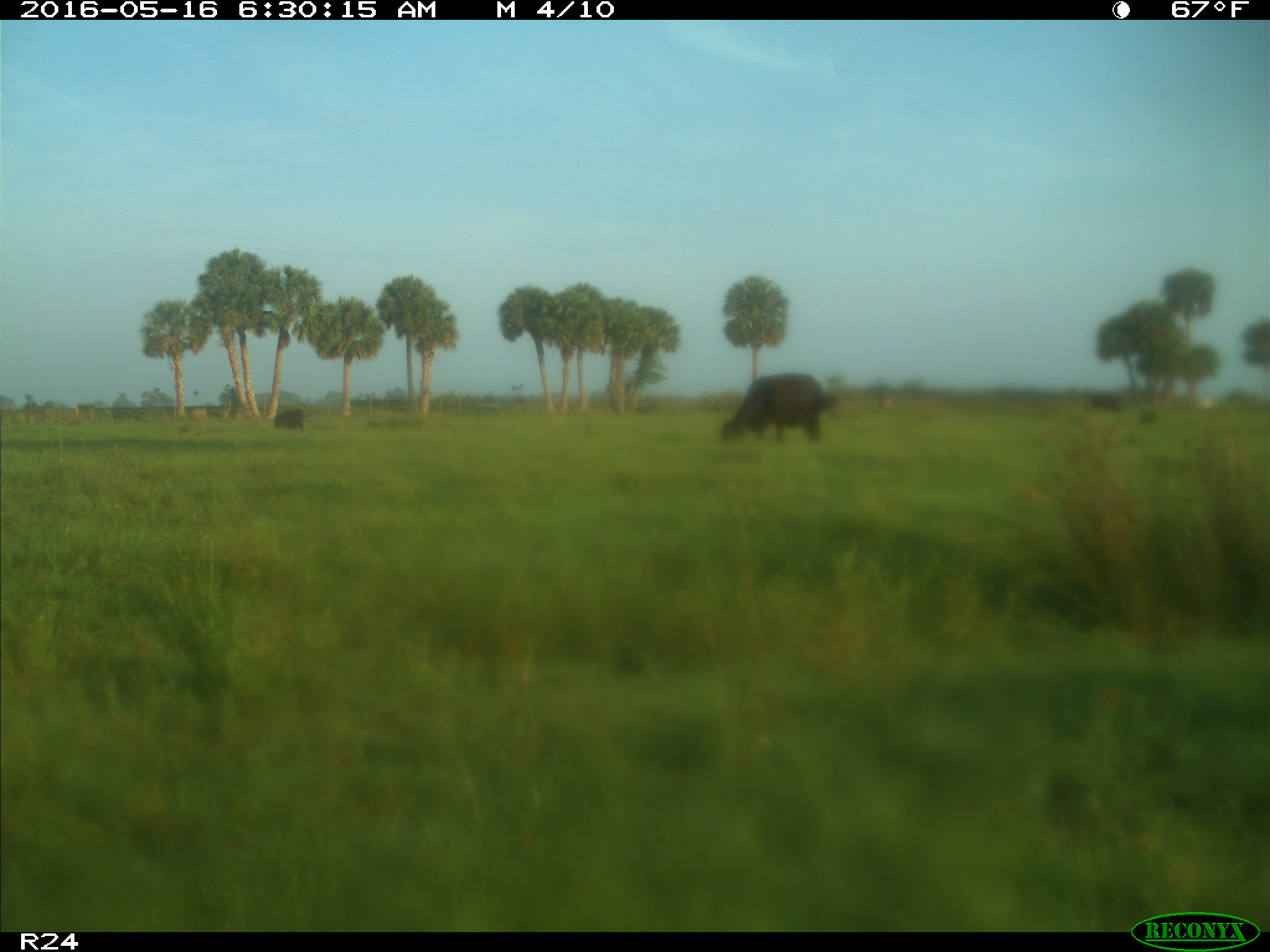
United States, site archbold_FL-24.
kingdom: Animalia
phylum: Chordata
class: Mammalia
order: Artiodactyla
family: Bovidae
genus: Bos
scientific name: Bos taurus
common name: domestic cow